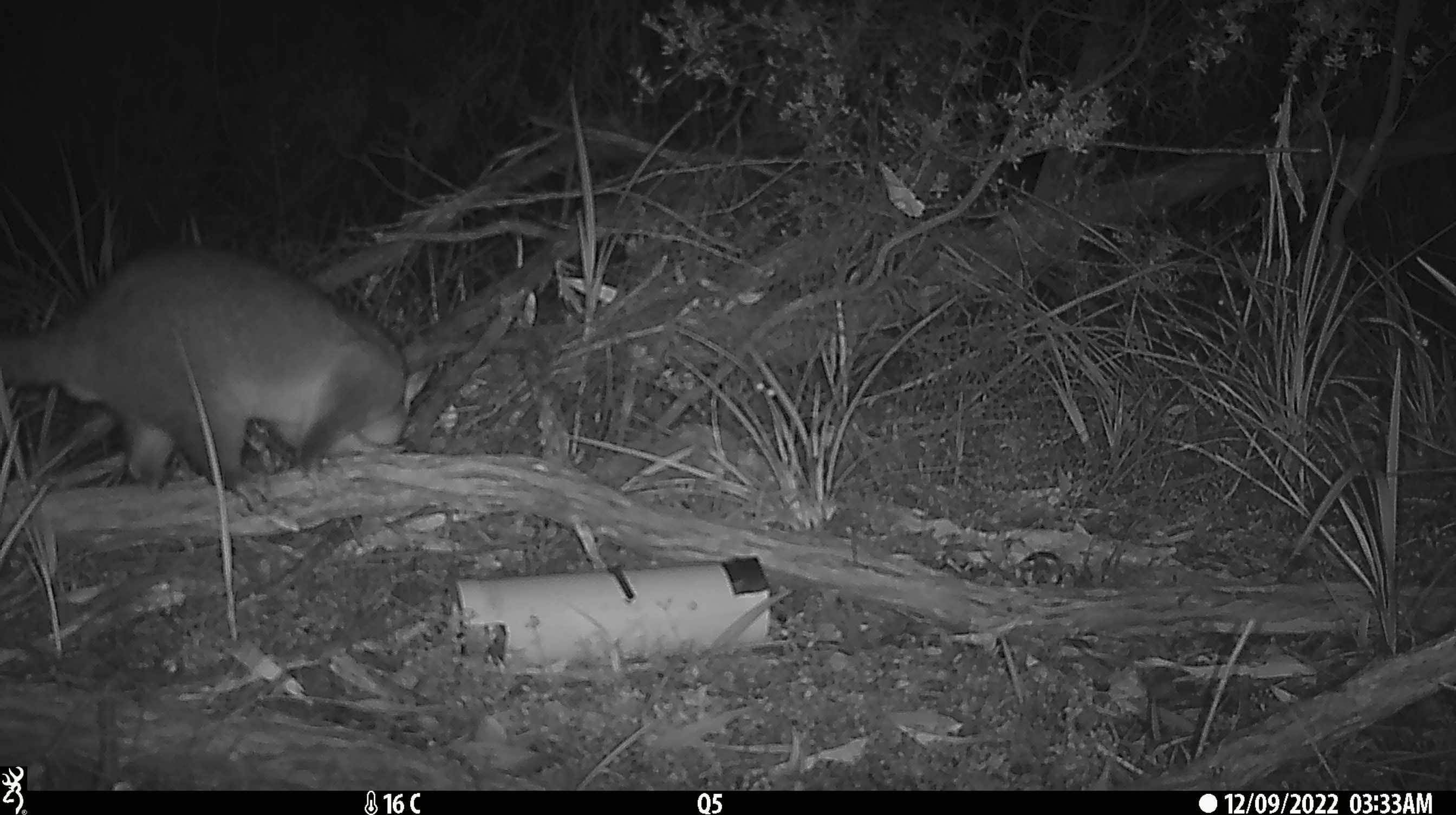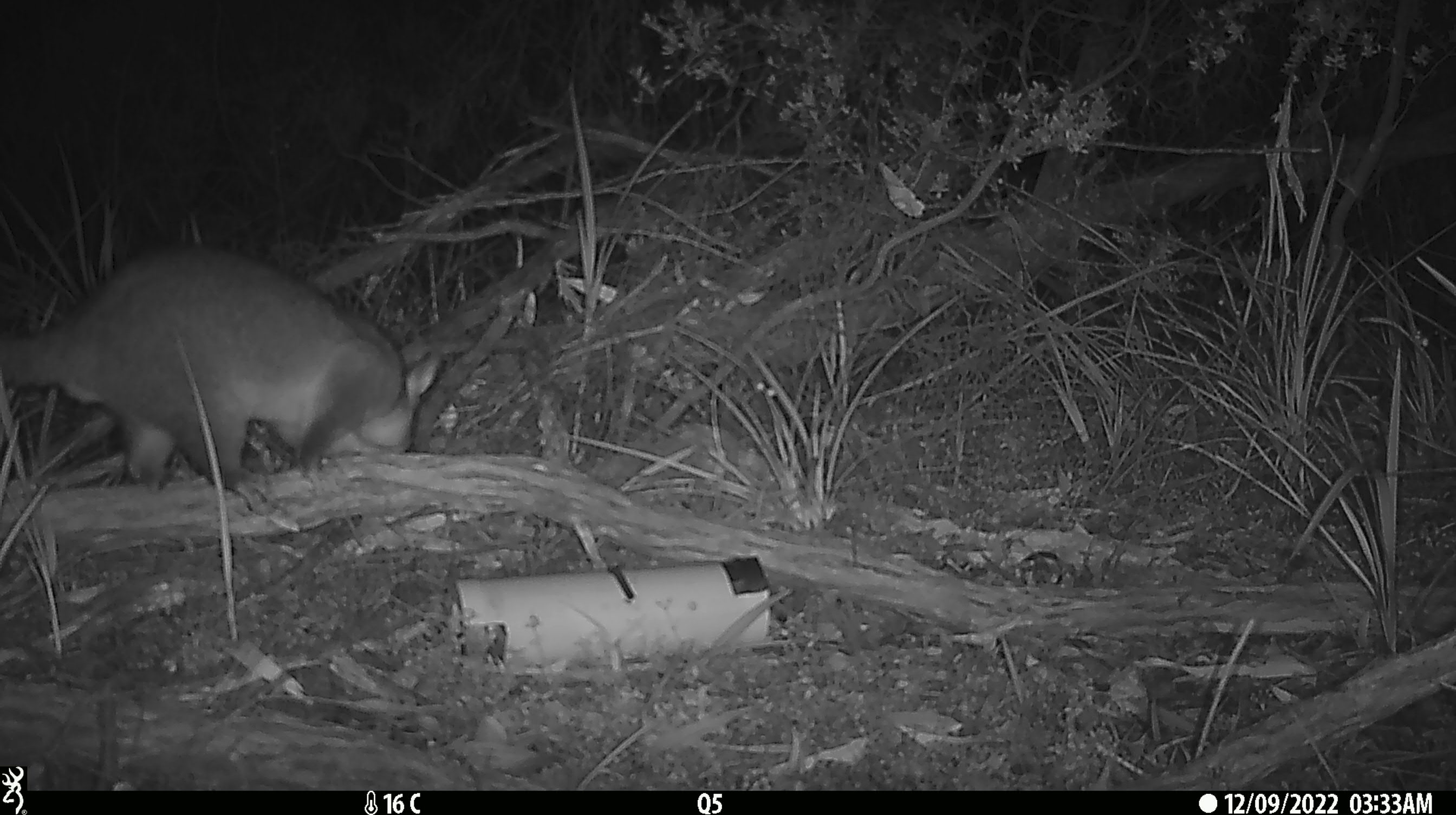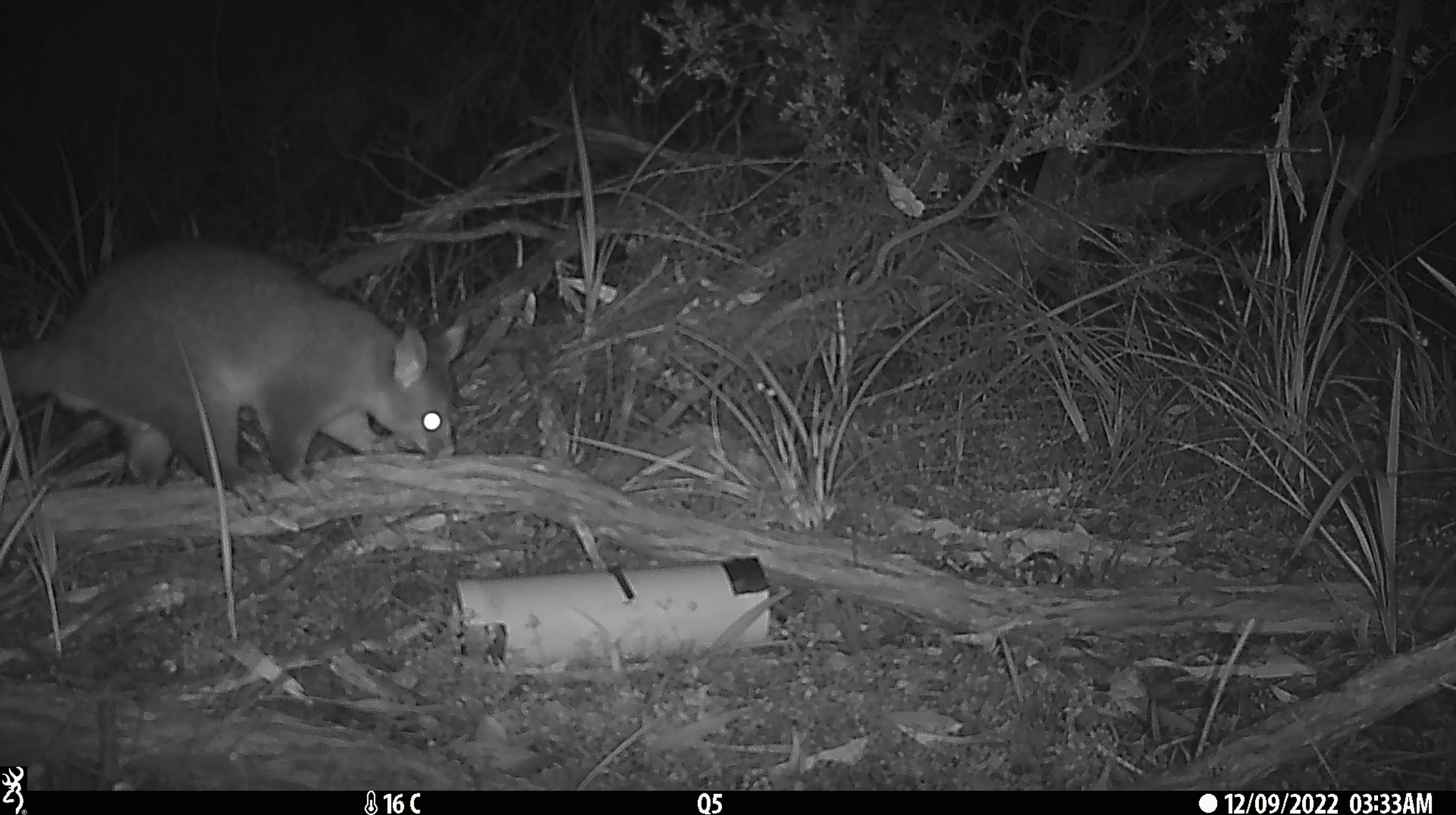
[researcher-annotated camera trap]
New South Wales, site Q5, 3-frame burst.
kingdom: Animalia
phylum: Chordata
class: Mammalia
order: Diprotodontia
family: Phalangeridae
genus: Trichosurus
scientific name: Trichosurus vulpecula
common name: common brushtail possum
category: possum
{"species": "possum (common brushtail possum) (Trichosurus vulpecula)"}